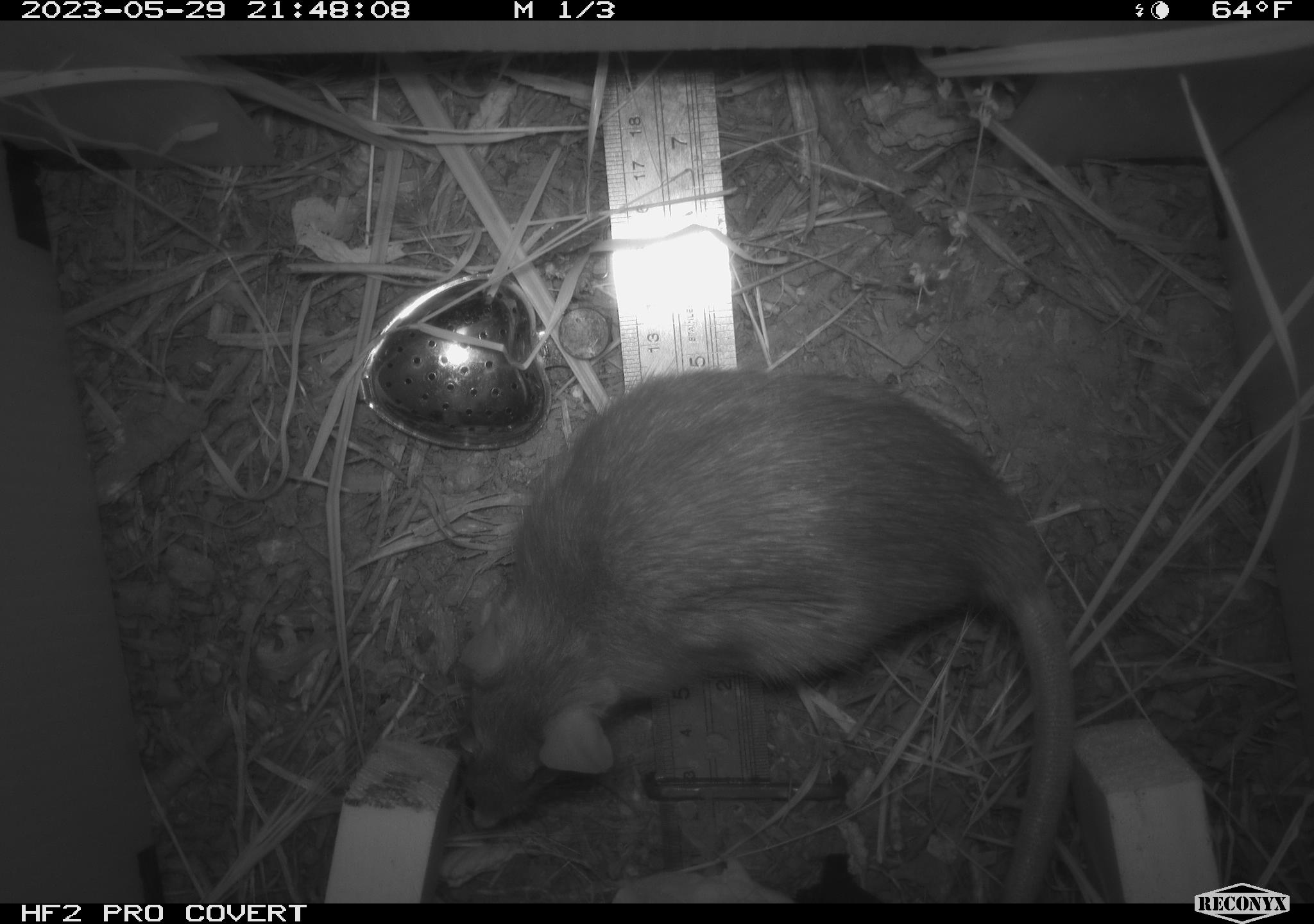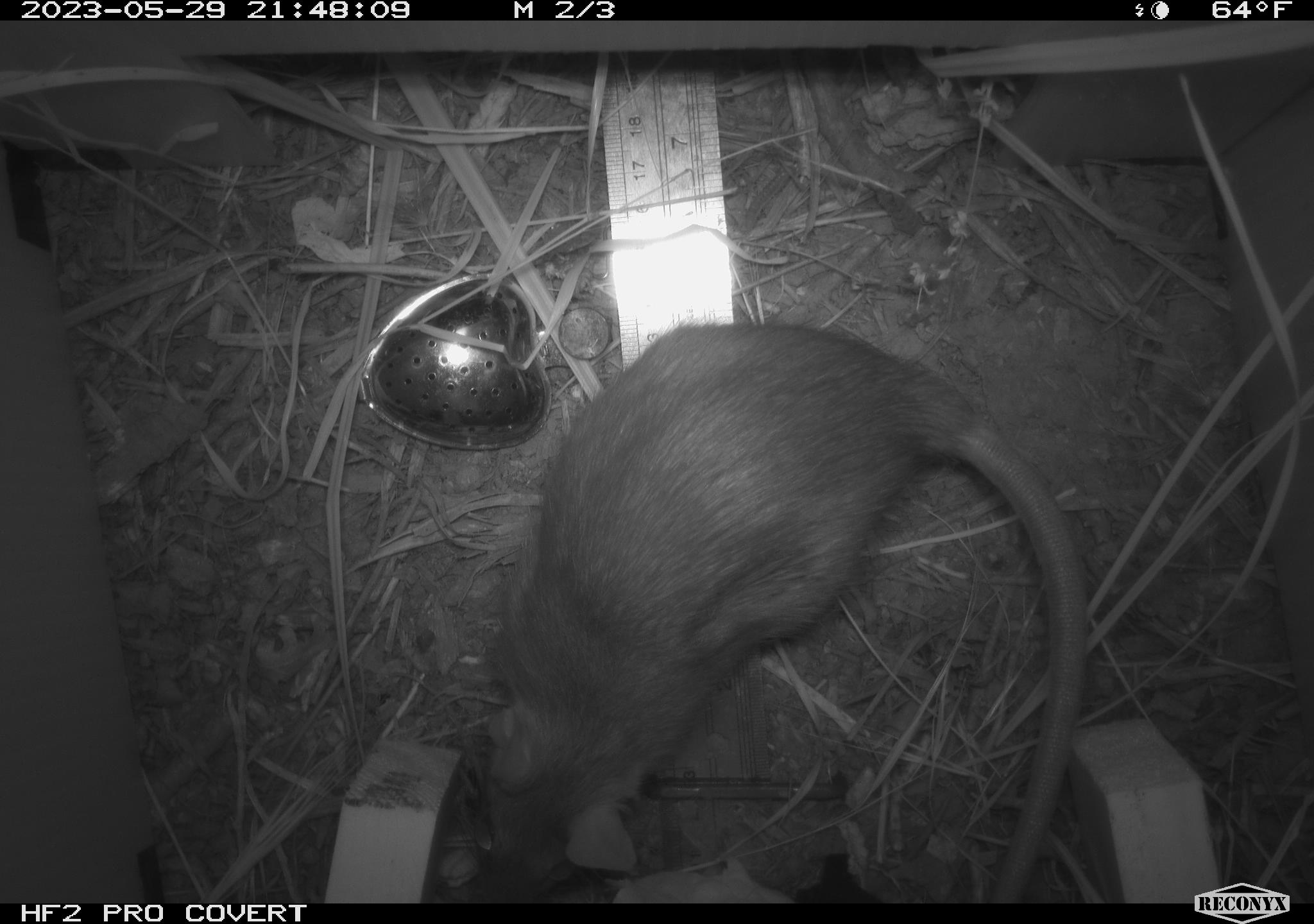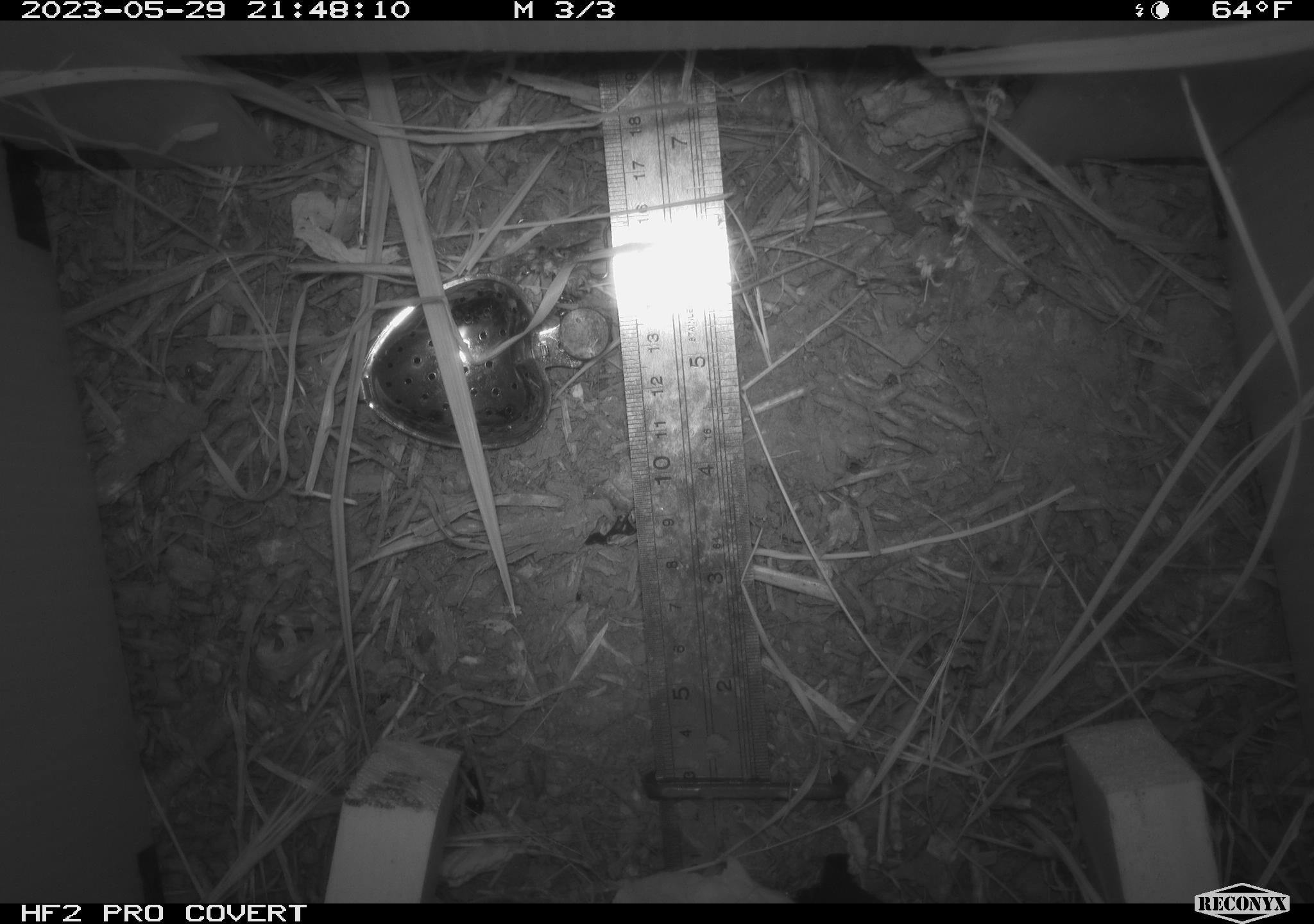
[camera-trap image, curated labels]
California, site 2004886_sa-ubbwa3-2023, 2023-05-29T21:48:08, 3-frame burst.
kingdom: Animalia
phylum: Chordata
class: Mammalia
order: Rodentia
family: Muridae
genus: Rattus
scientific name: Rattus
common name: rat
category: rattus species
Rattus species (rat) (Rattus).